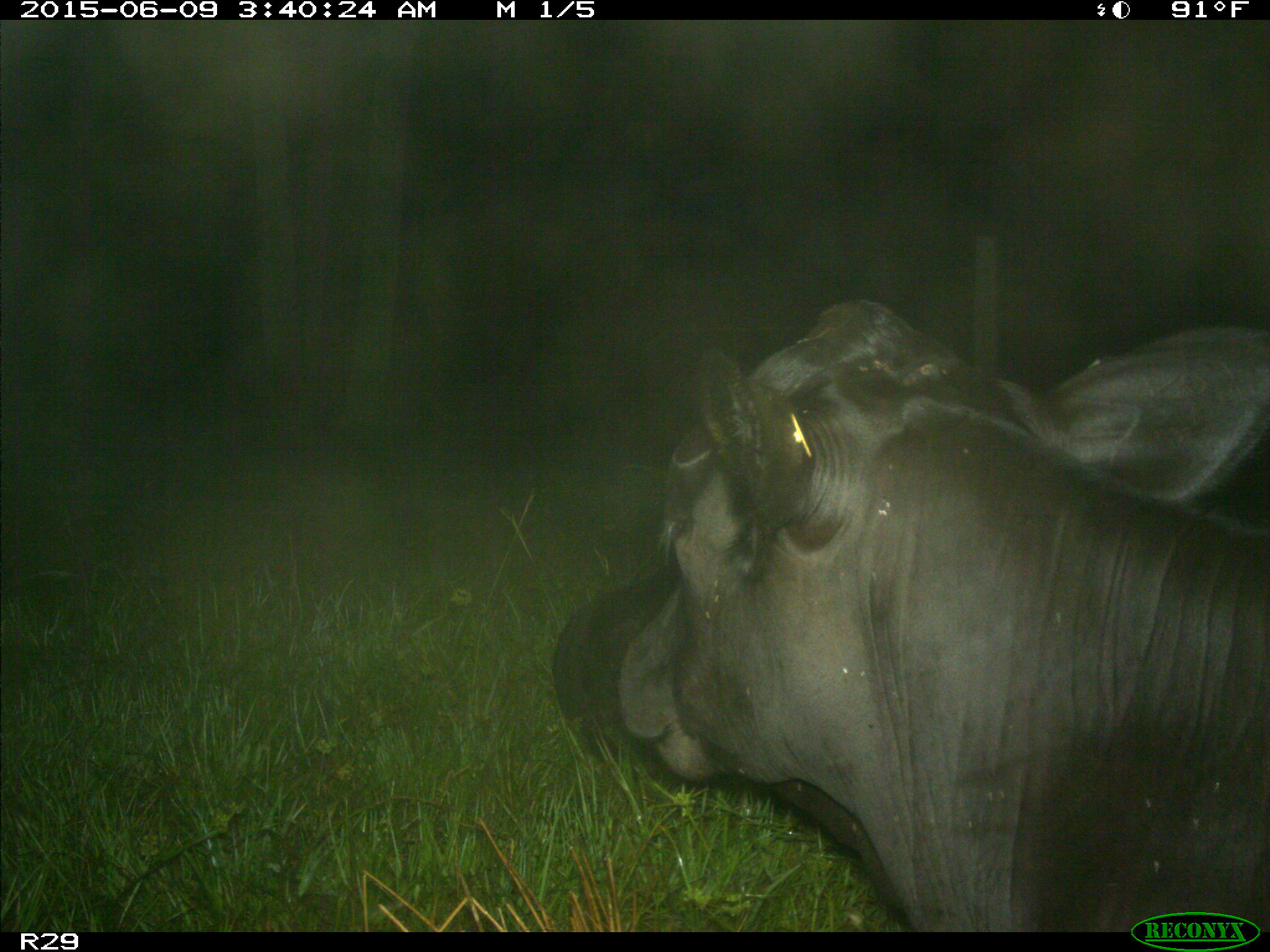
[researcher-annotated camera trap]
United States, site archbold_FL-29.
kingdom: Animalia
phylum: Chordata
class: Mammalia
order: Artiodactyla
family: Bovidae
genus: Bos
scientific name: Bos taurus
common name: domestic cow